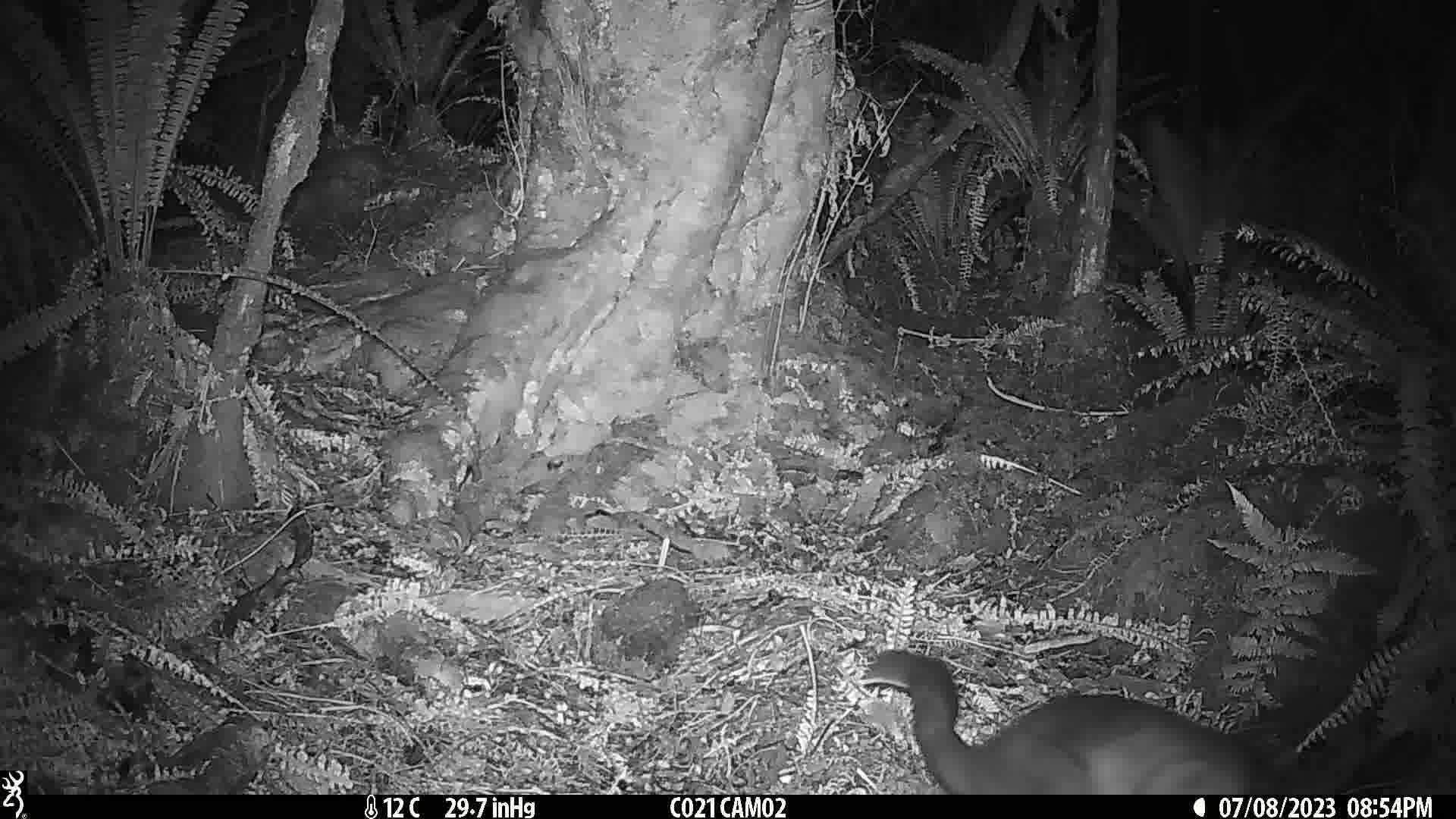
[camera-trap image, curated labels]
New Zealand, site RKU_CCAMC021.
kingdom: Animalia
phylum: Chordata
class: Mammalia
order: Diprotodontia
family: Phalangeridae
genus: Trichosurus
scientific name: Trichosurus vulpecula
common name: common brushtail possum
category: possum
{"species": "possum (common brushtail possum) (Trichosurus vulpecula)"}